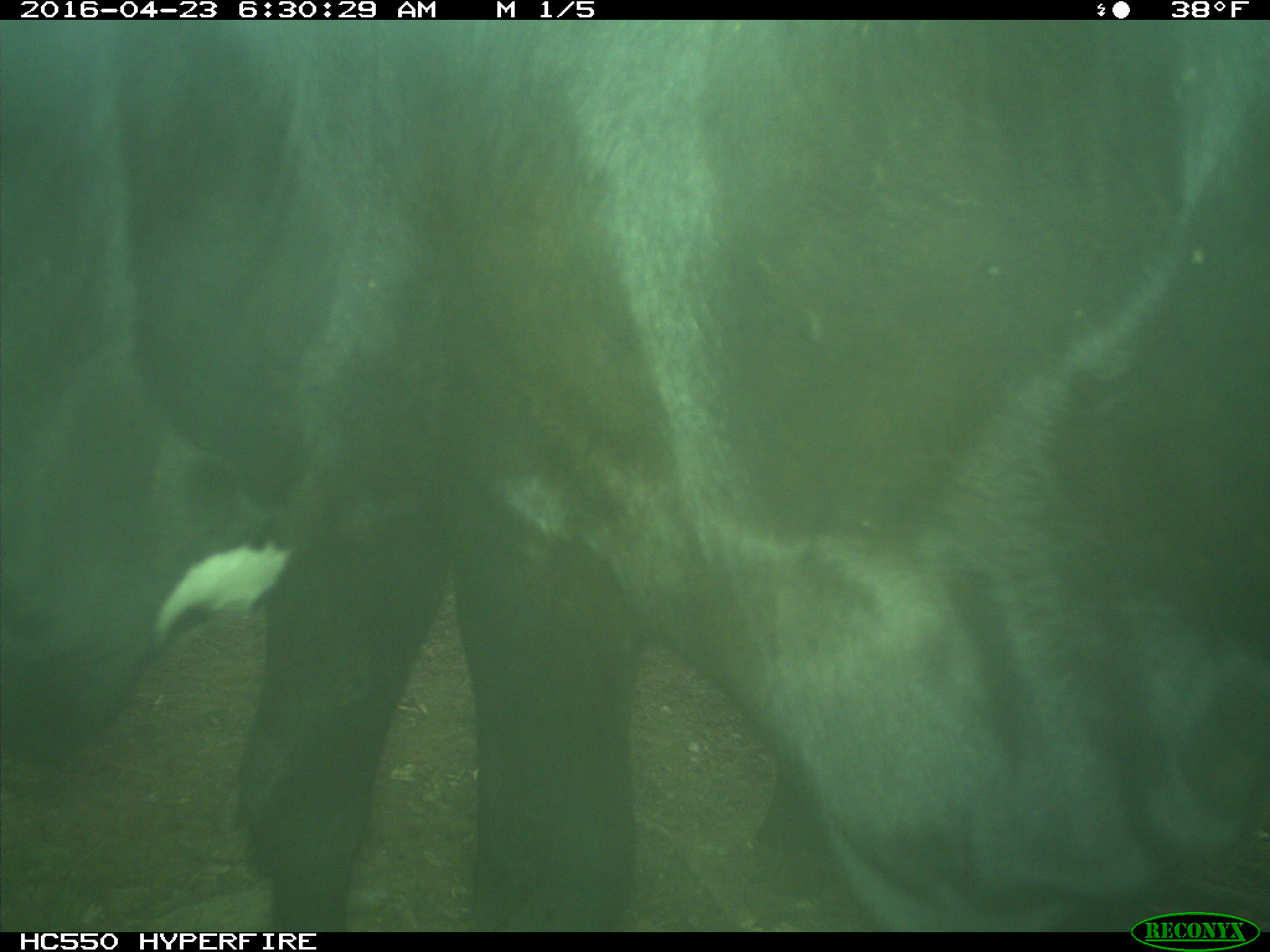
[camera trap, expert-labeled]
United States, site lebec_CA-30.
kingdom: Animalia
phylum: Chordata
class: Mammalia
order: Artiodactyla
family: Bovidae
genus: Bos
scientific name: Bos taurus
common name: domestic cow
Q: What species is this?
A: Bos taurus (domestic cow).